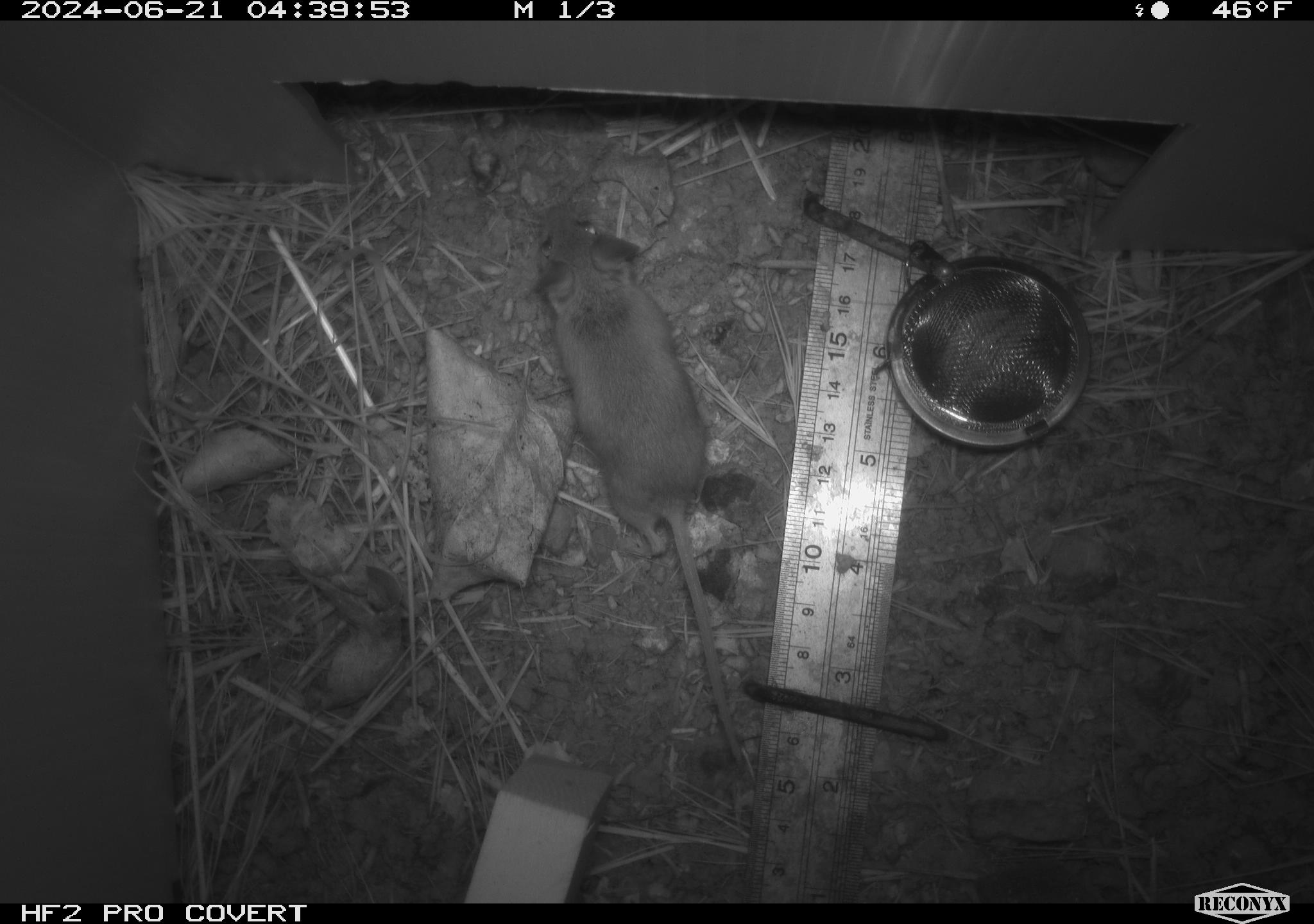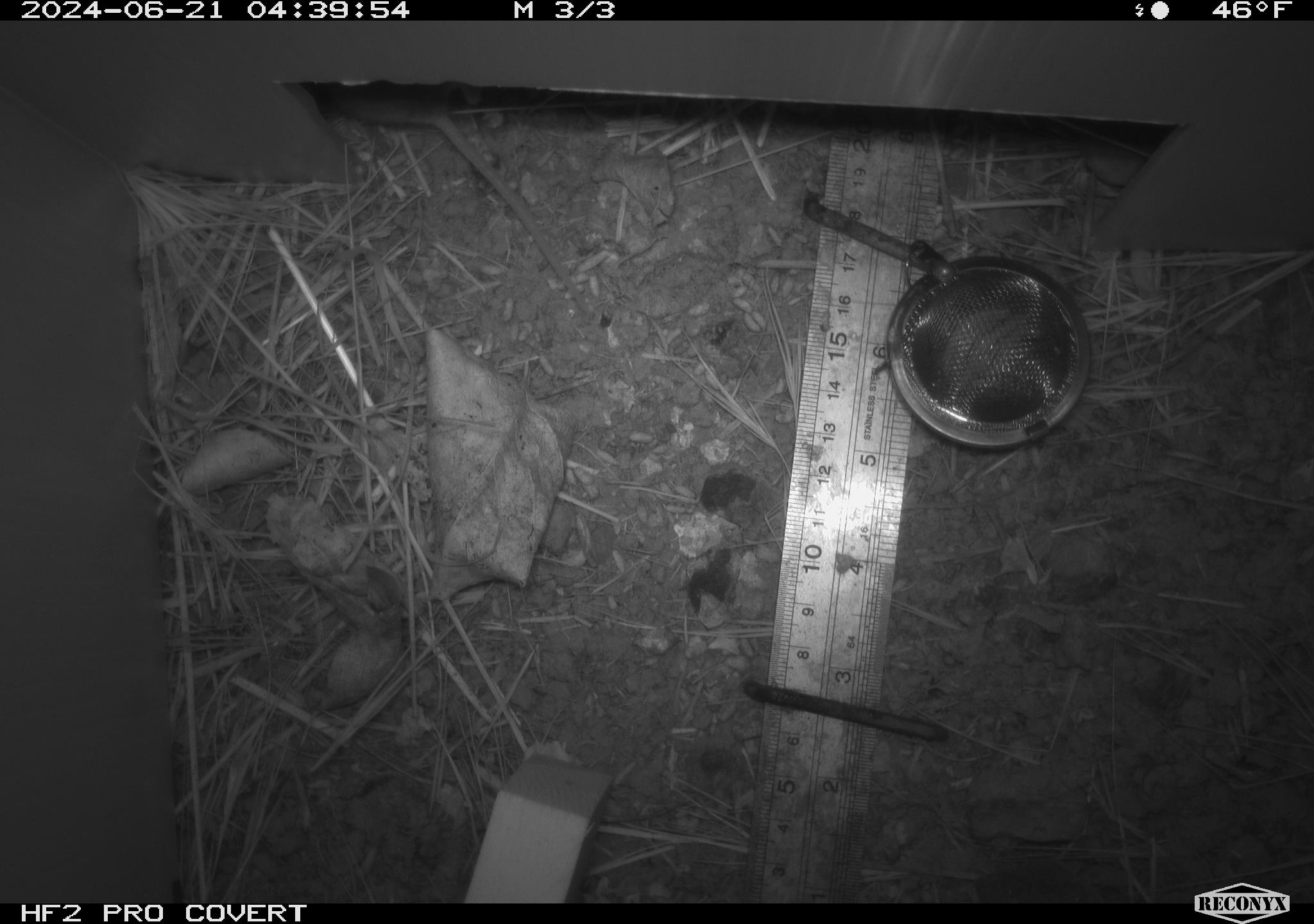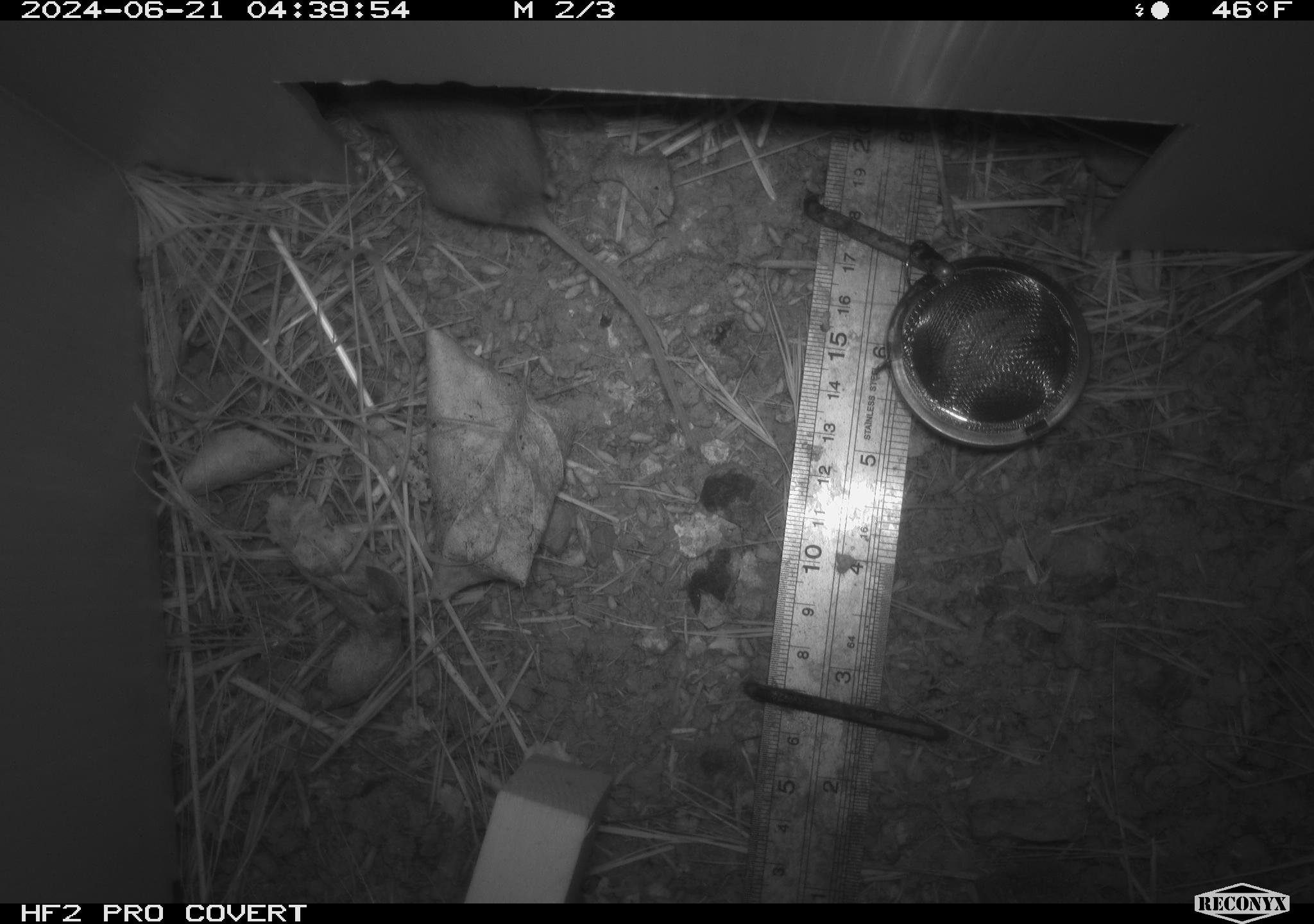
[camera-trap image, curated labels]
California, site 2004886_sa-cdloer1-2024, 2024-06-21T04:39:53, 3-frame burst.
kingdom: Animalia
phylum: Chordata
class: Mammalia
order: Rodentia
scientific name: Rodentia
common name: mouse species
Mouse species (Rodentia).